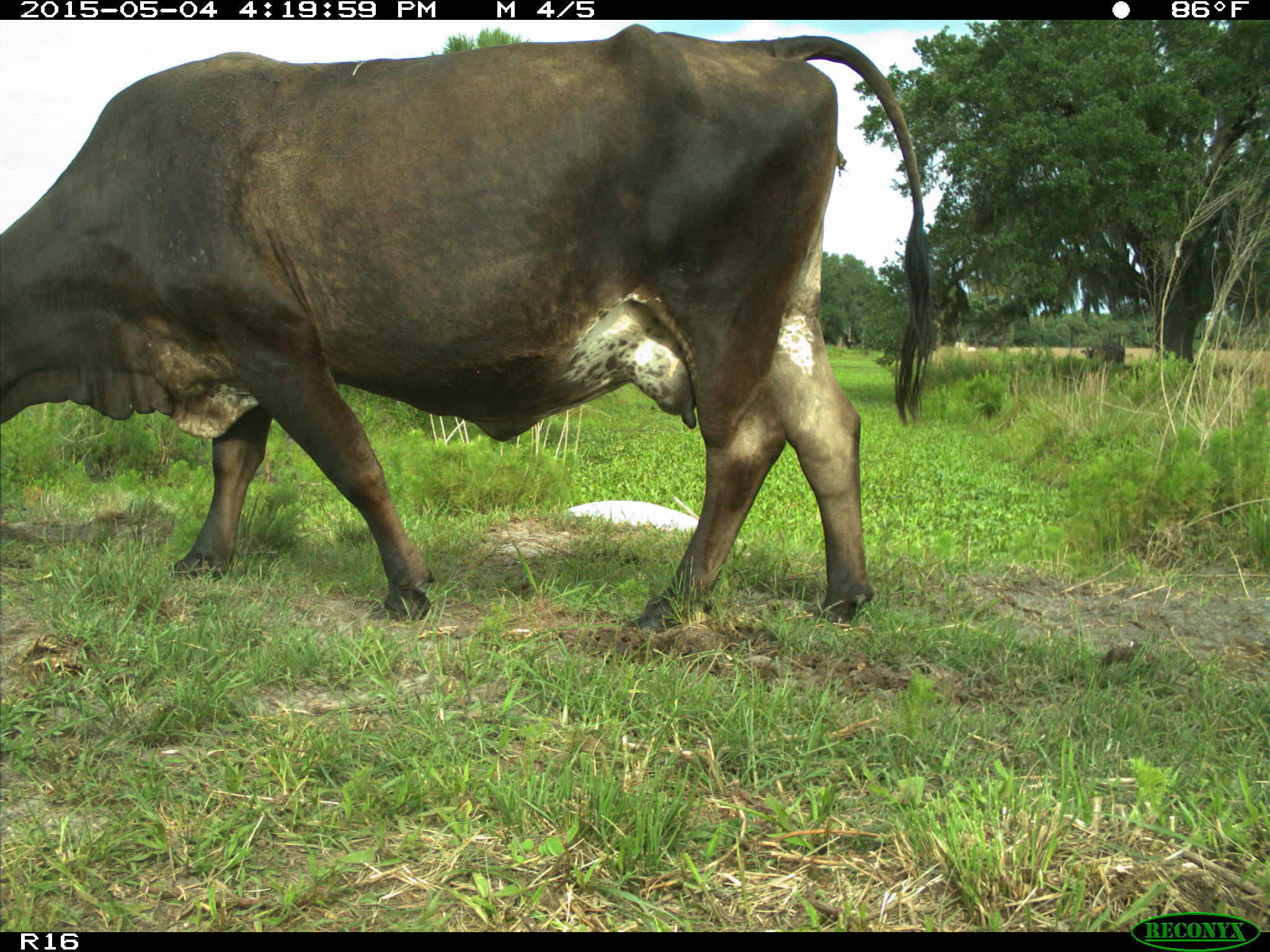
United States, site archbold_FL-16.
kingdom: Animalia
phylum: Chordata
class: Mammalia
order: Artiodactyla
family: Bovidae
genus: Bos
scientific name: Bos taurus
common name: domestic cow